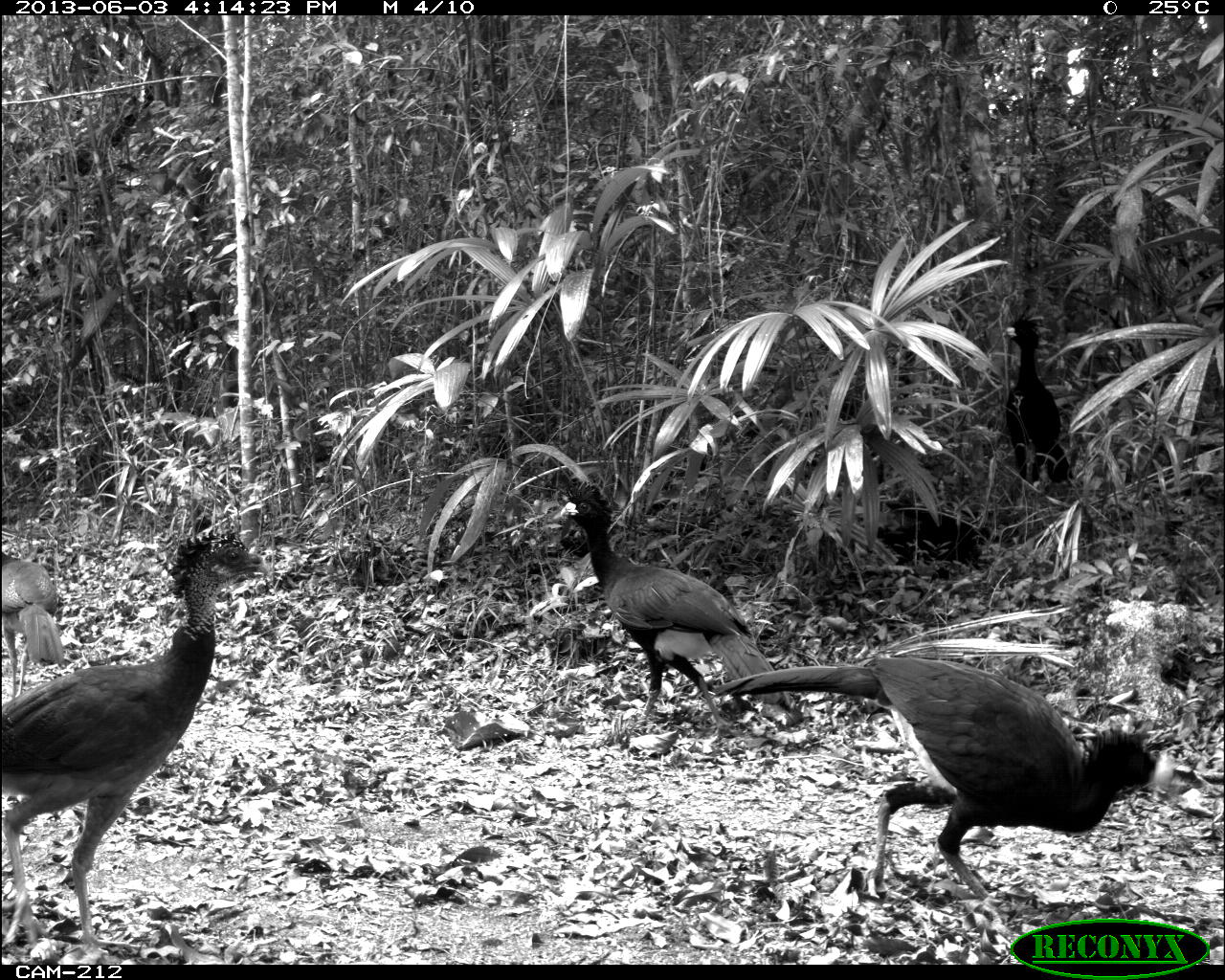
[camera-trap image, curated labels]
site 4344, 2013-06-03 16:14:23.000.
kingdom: Animalia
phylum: Chordata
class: Aves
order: Galliformes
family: Cracidae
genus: Crax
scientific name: Crax rubra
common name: great curassow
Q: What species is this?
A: Crax rubra (great curassow).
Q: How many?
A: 4.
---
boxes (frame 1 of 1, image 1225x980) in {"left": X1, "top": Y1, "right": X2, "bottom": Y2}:
crax rubra: {"left": 713, "top": 654, "right": 1184, "bottom": 938}; {"left": 1, "top": 537, "right": 271, "bottom": 945}; {"left": 557, "top": 480, "right": 804, "bottom": 731}; {"left": 1002, "top": 319, "right": 1073, "bottom": 498}; {"left": 3, "top": 552, "right": 64, "bottom": 706}